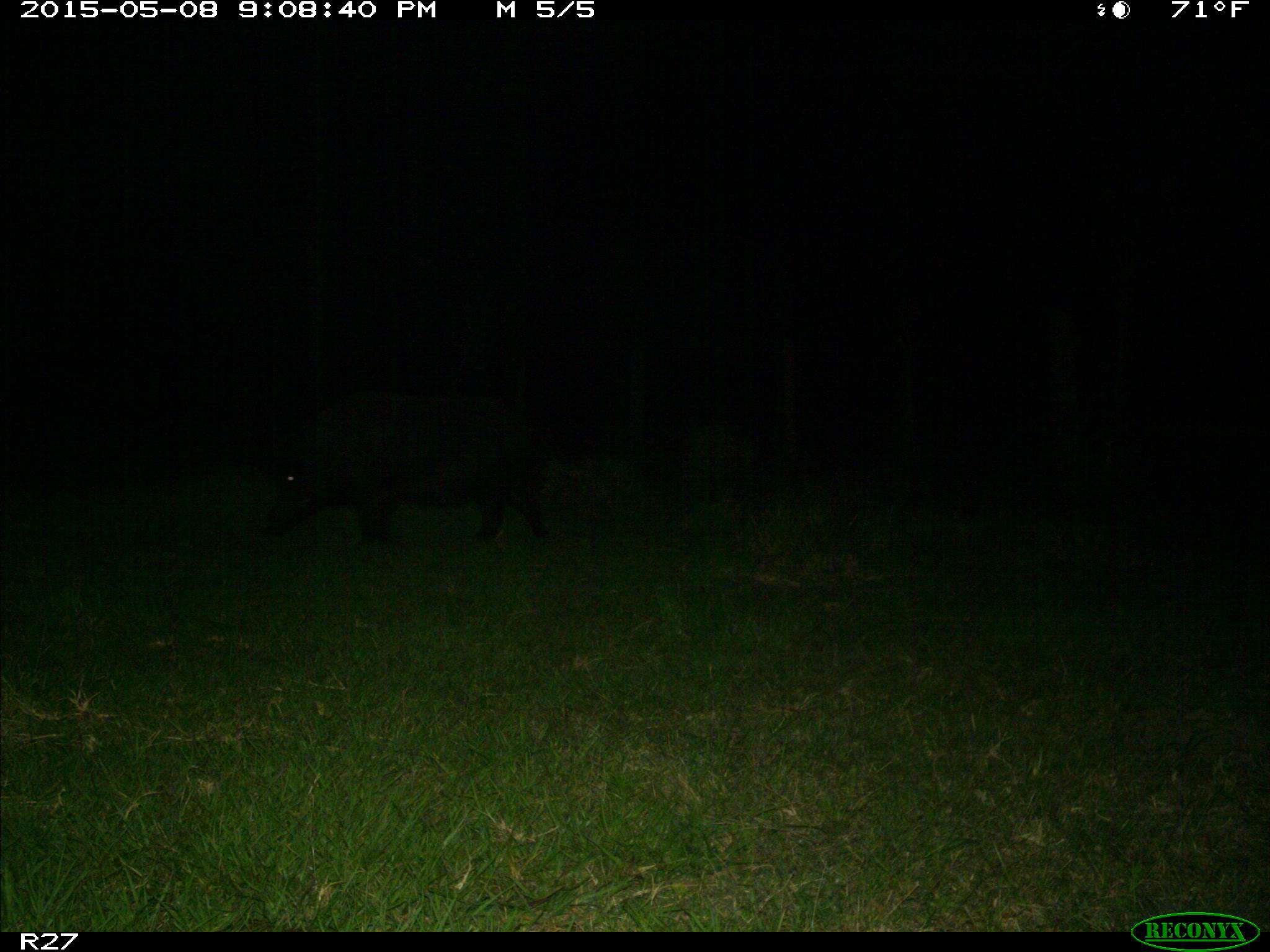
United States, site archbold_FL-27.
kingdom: Animalia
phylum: Chordata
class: Mammalia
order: Artiodactyla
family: Suidae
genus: Sus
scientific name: Sus scrofa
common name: wild boar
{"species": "Sus scrofa (wild boar)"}